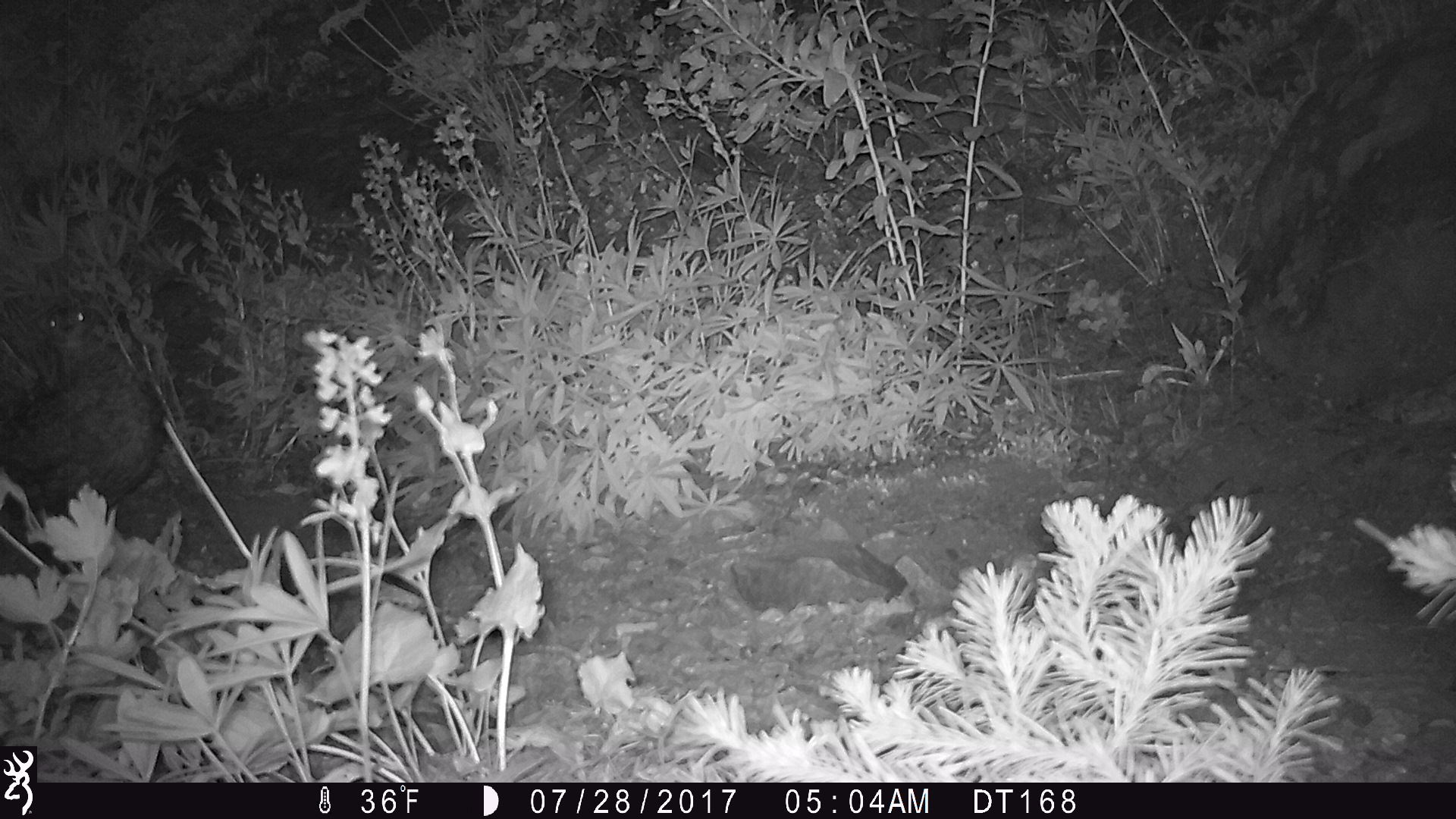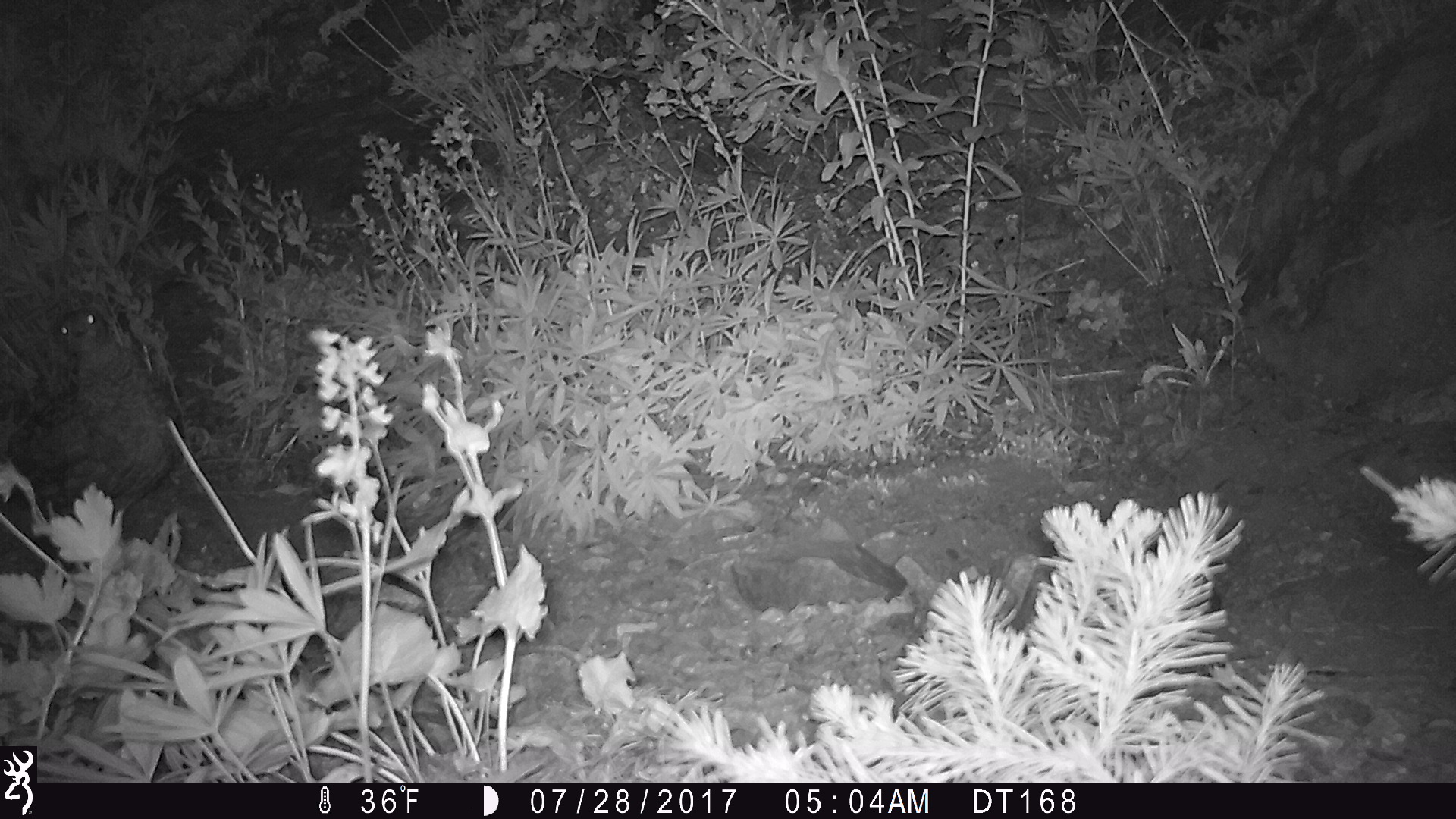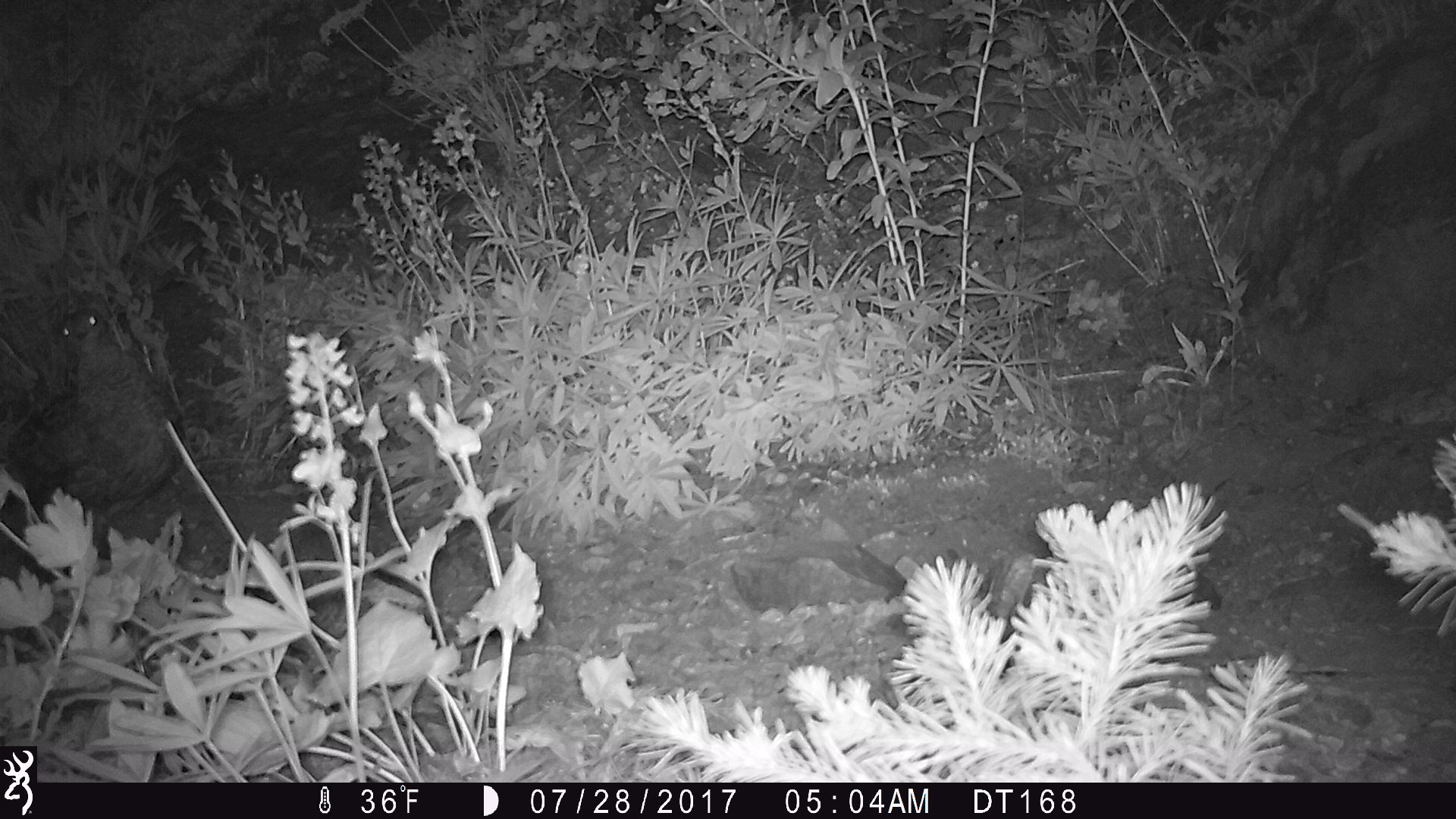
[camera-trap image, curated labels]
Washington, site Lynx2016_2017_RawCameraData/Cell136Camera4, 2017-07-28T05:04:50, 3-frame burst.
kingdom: Animalia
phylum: Chordata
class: Aves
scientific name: Aves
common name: birds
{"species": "Aves (birds)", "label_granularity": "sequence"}